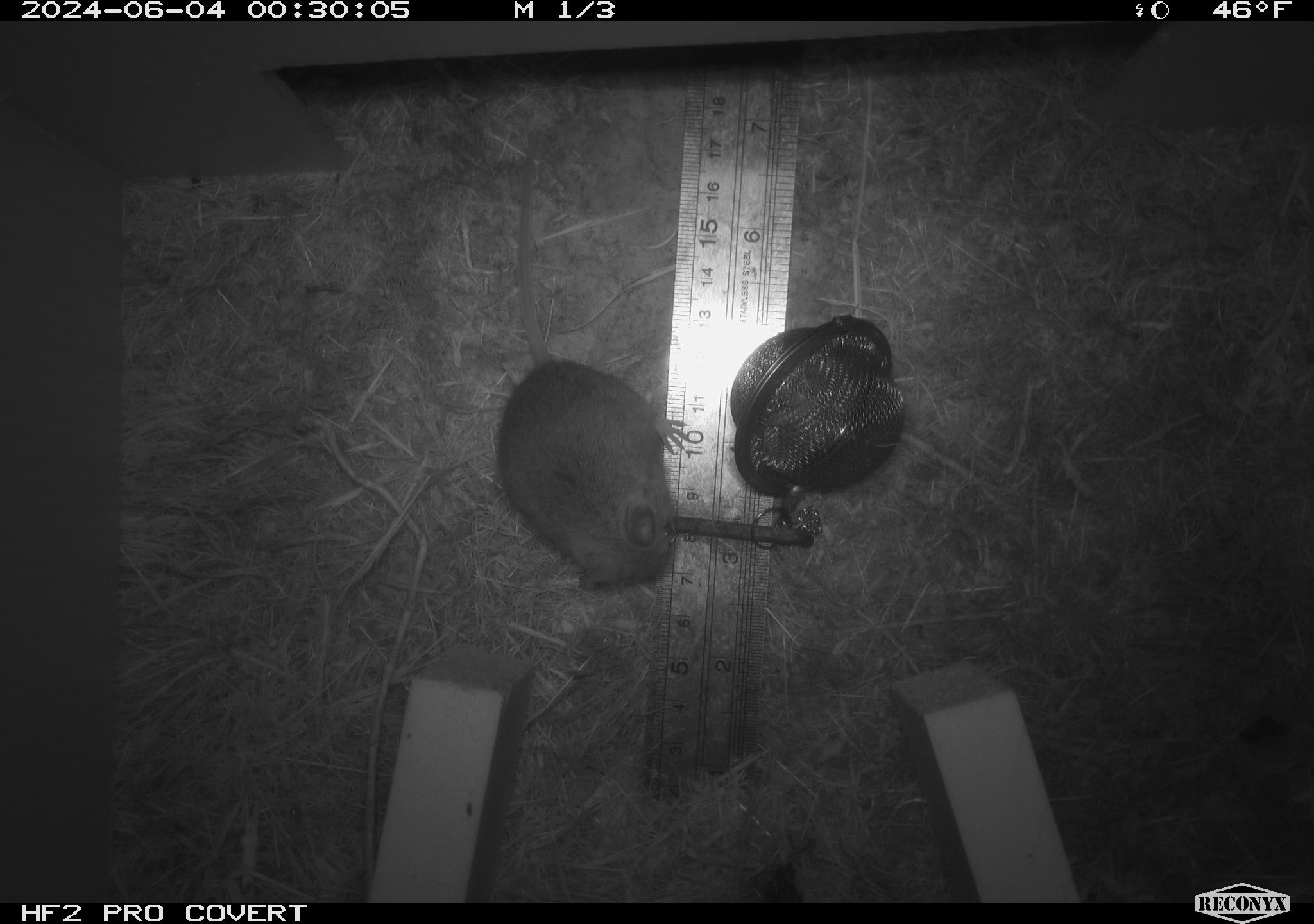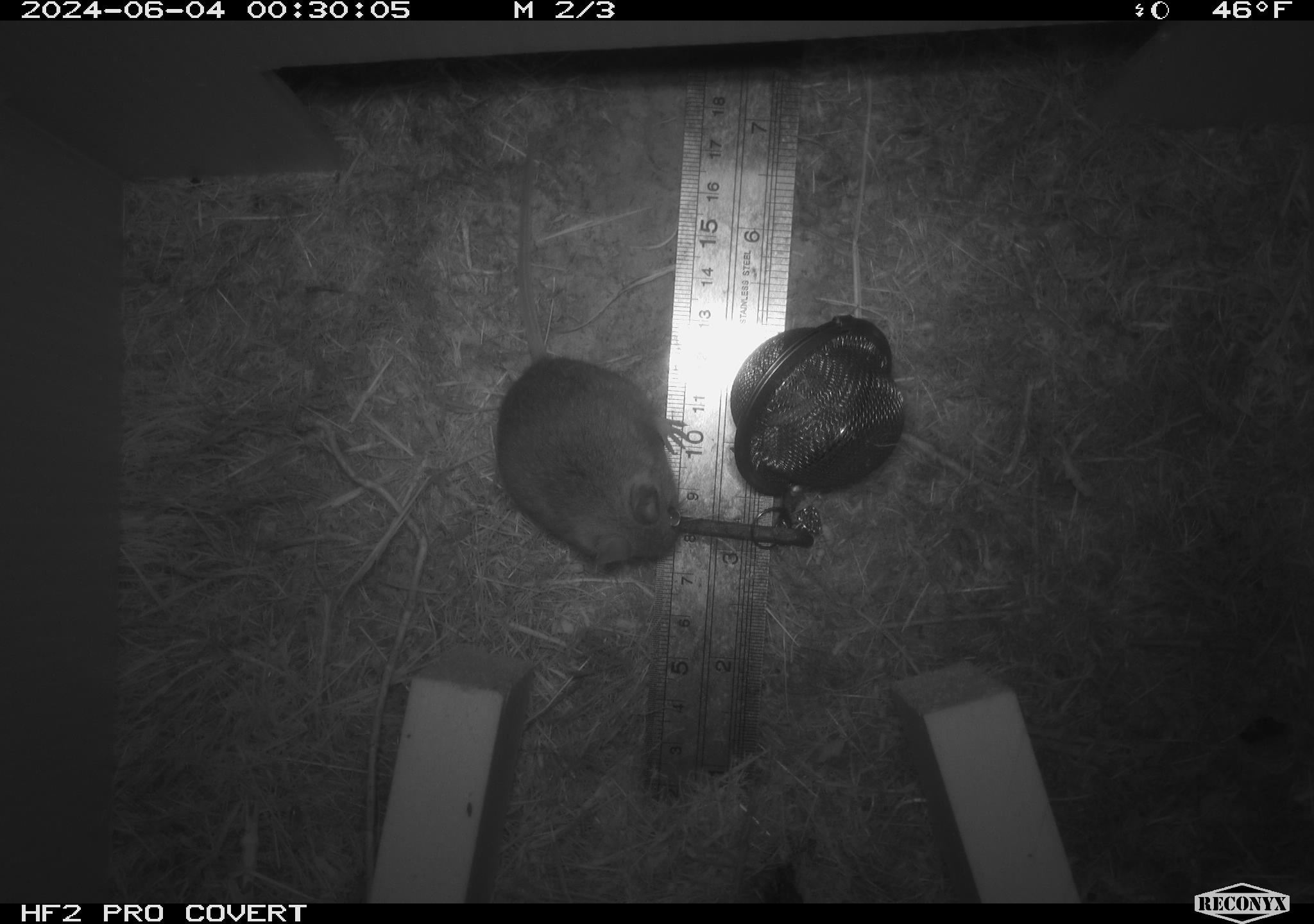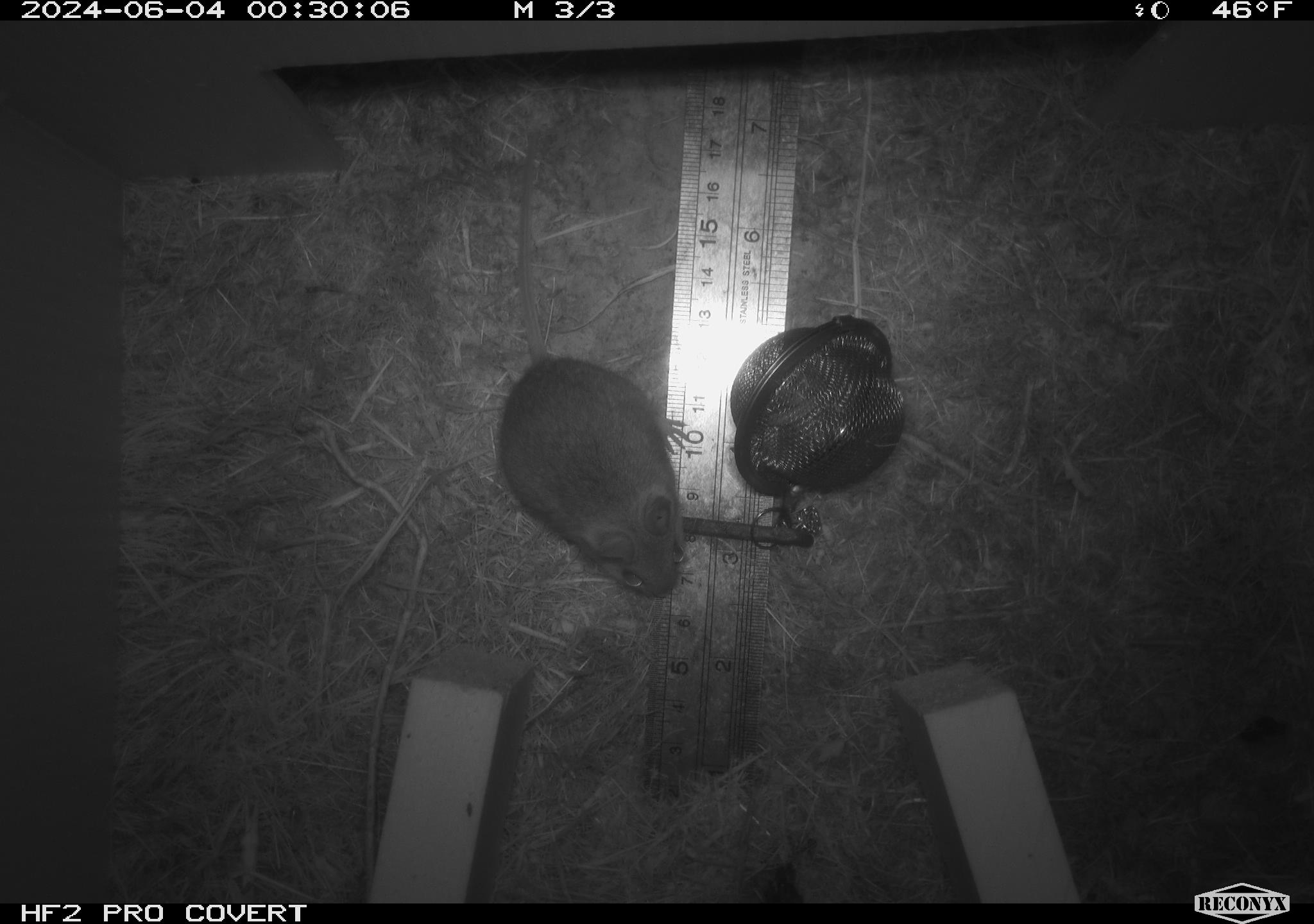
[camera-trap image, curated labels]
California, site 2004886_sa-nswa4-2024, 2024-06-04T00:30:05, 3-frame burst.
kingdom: Animalia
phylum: Chordata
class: Mammalia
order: Rodentia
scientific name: Rodentia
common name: mouse species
Mouse species (Rodentia).